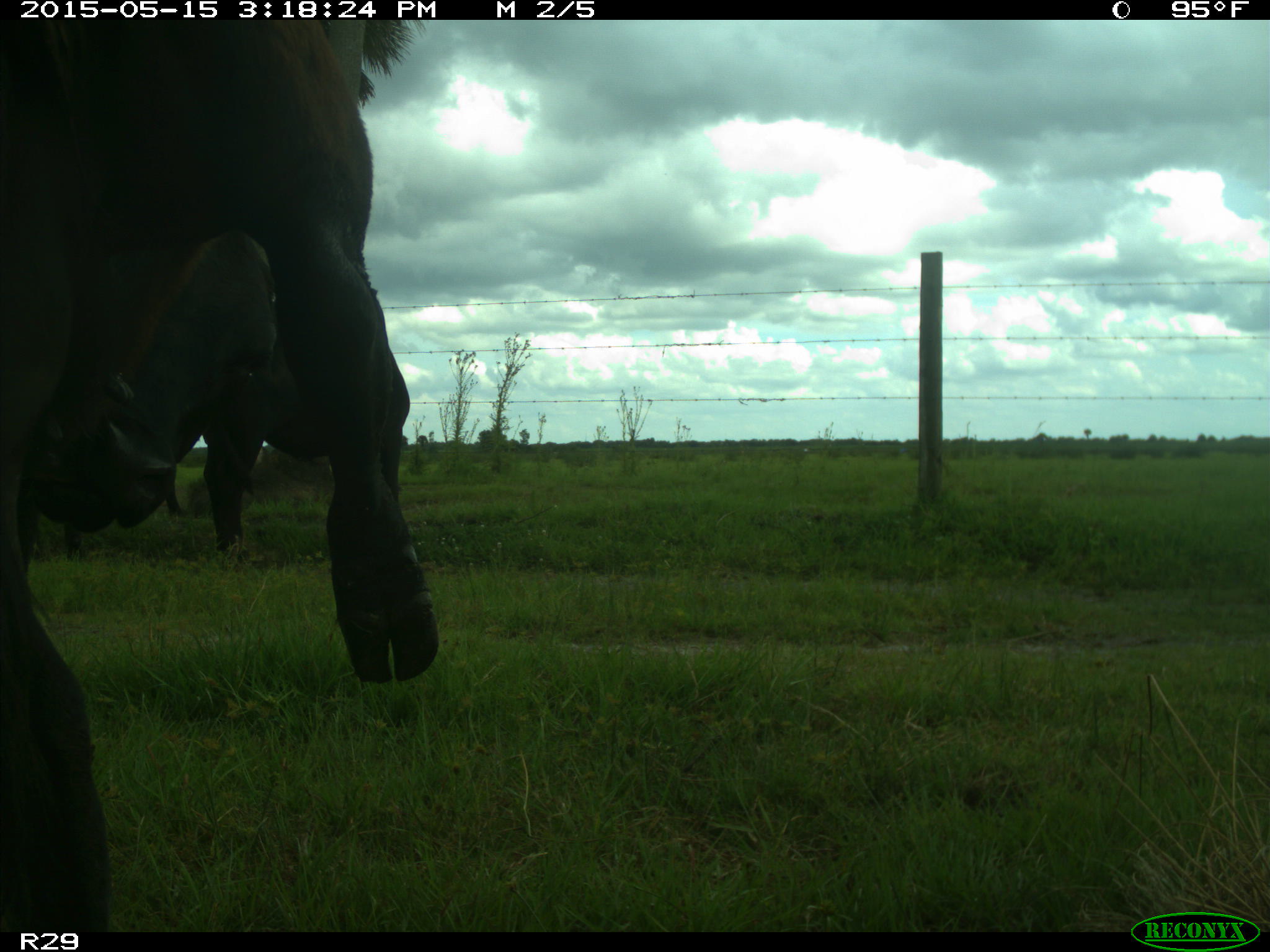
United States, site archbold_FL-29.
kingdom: Animalia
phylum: Chordata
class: Mammalia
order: Artiodactyla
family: Bovidae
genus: Bos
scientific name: Bos taurus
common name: domestic cow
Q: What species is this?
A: Bos taurus (domestic cow).